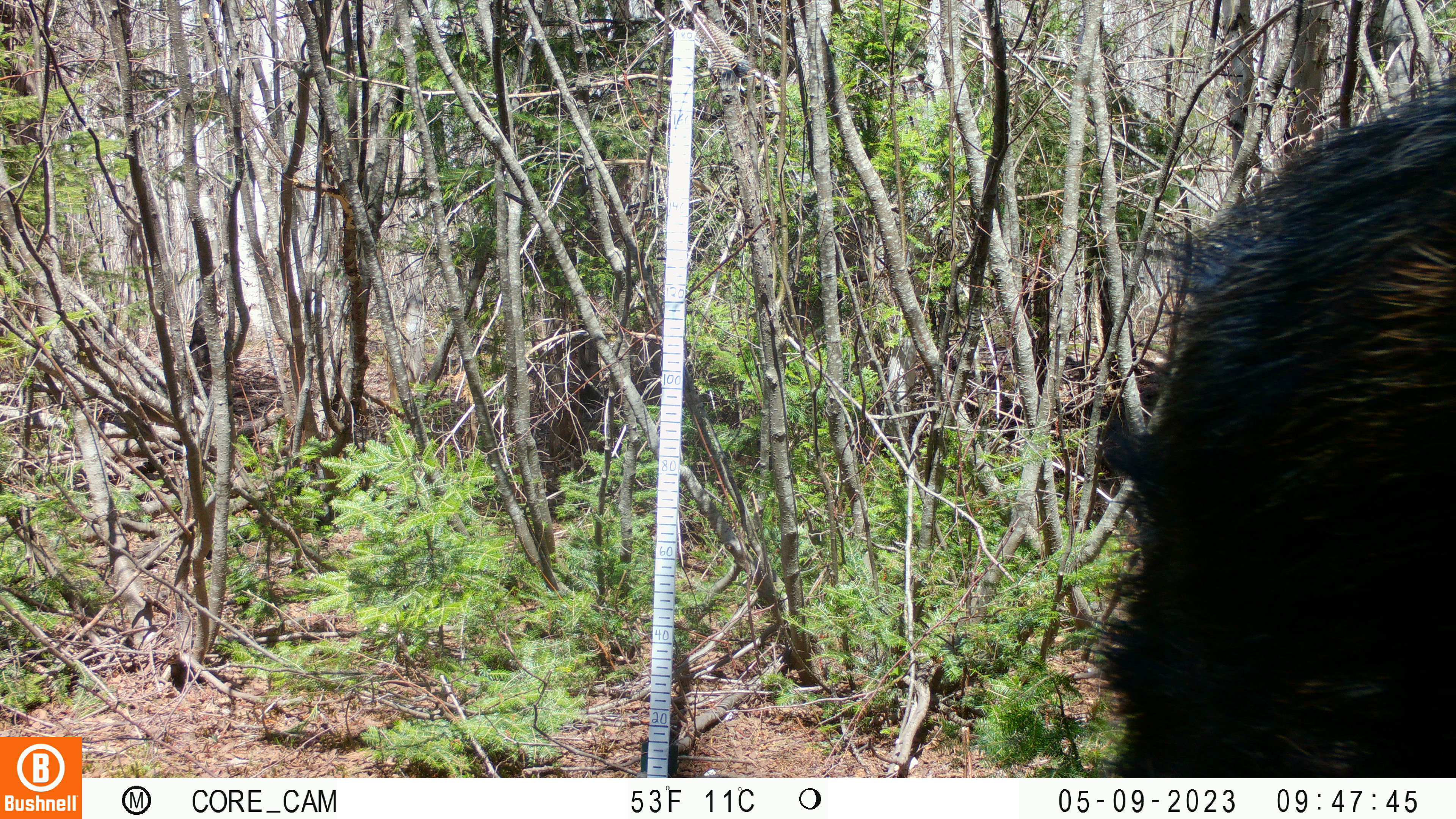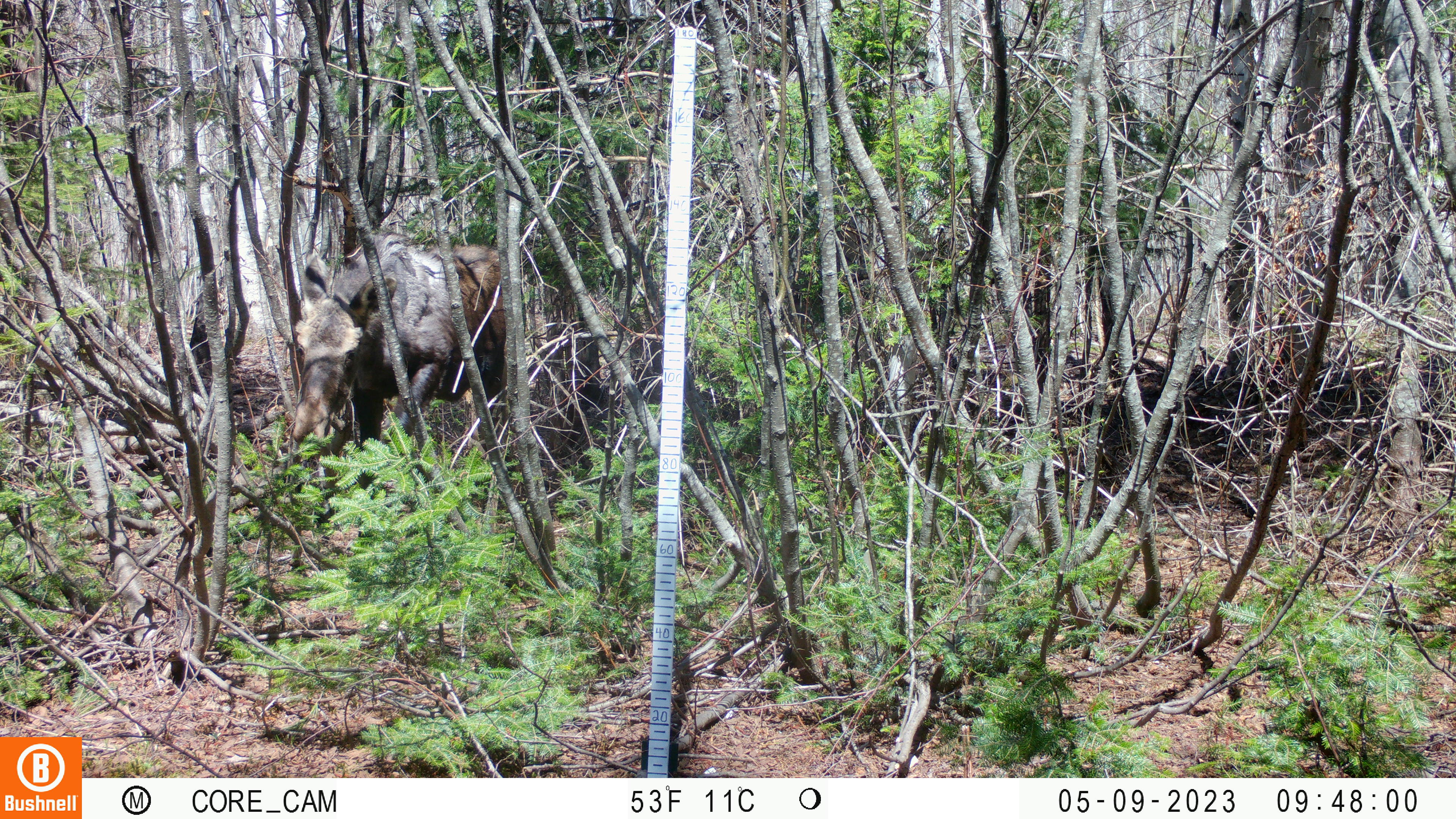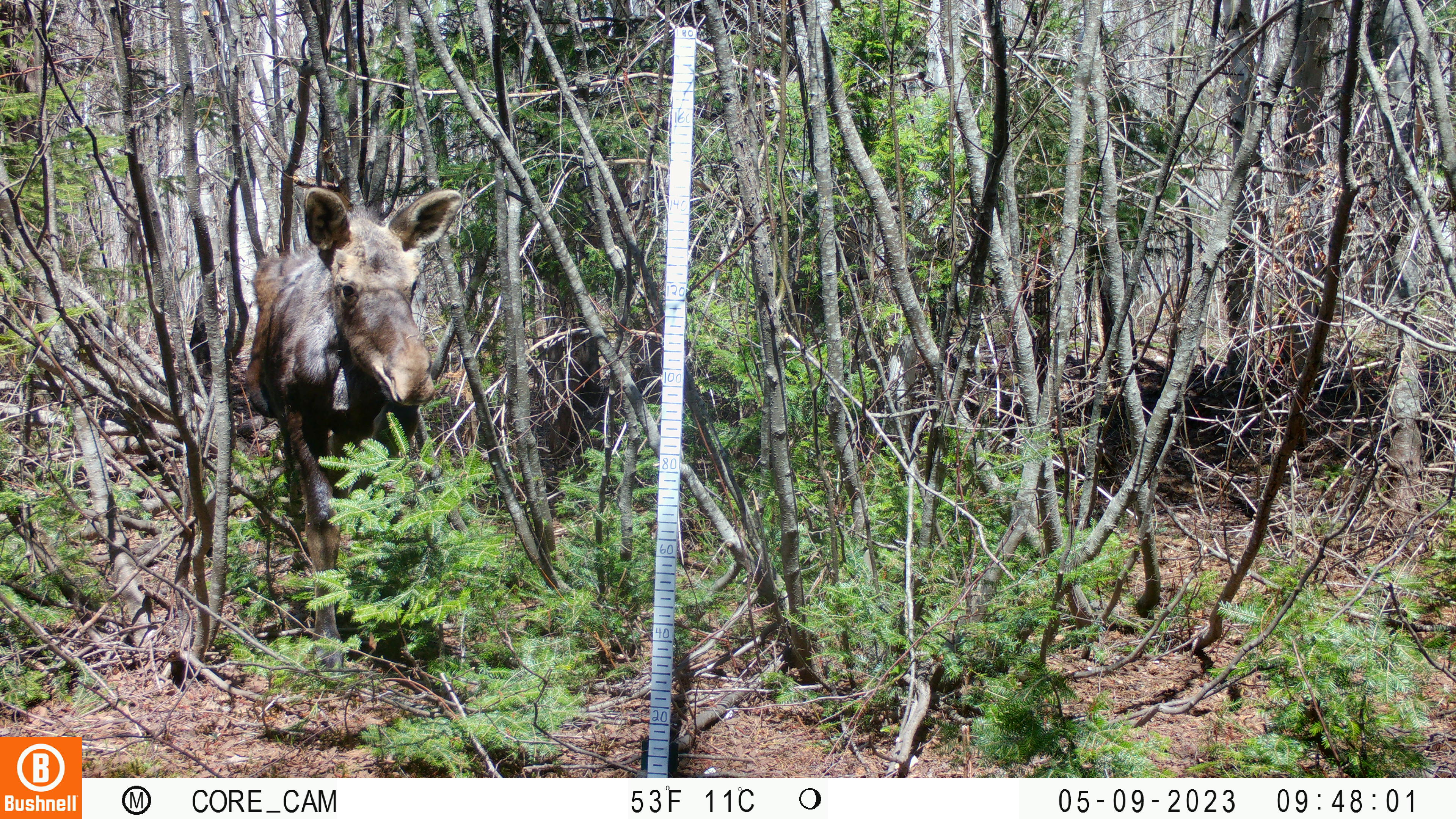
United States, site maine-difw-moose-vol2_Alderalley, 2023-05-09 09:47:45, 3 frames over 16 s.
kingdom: Animalia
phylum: Chordata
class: Mammalia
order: Artiodactyla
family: Cervidae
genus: Alces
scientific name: Alces alces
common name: moose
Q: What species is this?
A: Moose (Alces alces).